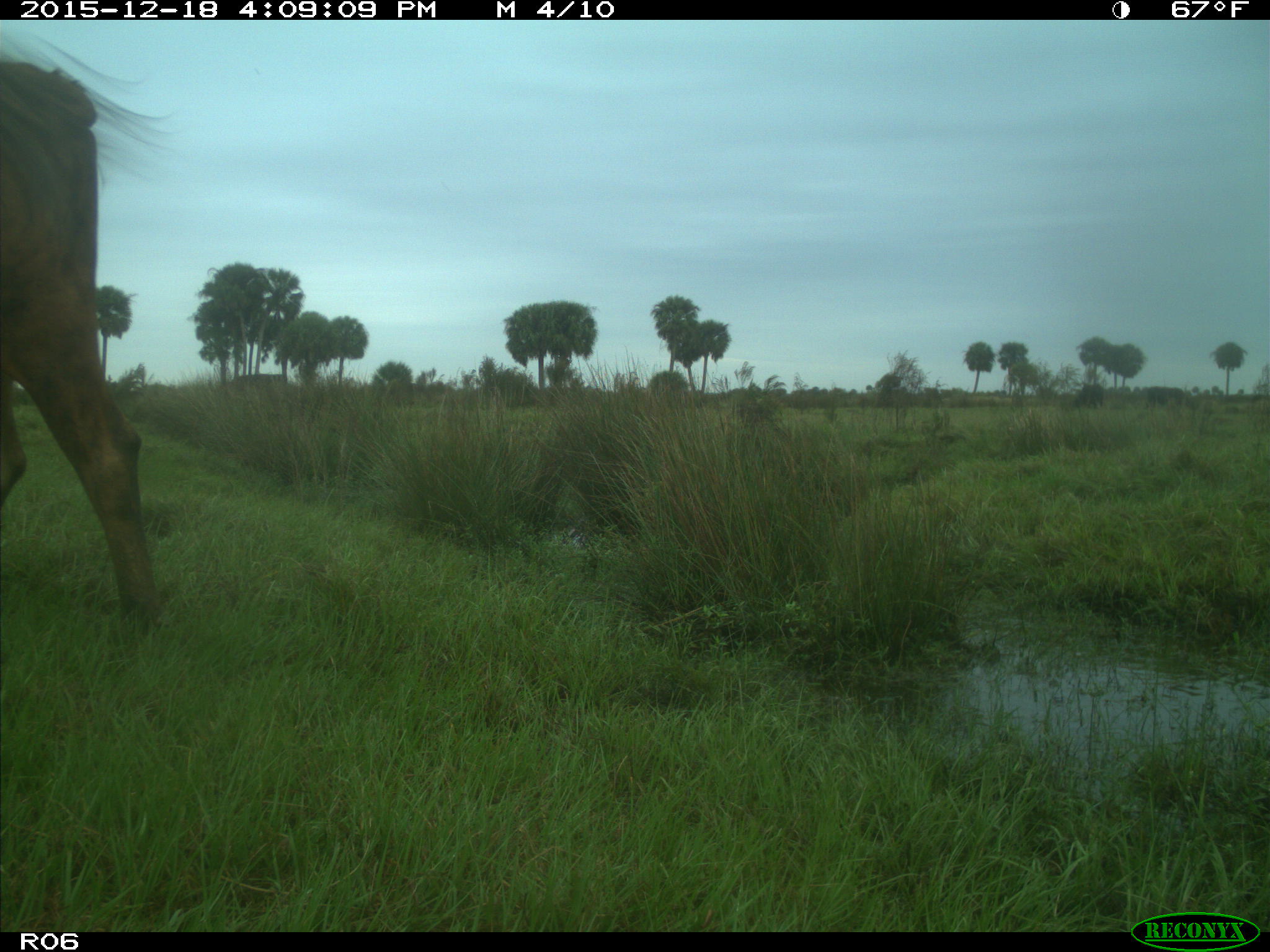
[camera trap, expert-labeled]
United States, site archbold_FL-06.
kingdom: Animalia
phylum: Chordata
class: Mammalia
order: Artiodactyla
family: Bovidae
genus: Bos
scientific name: Bos taurus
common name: domestic cow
Bos taurus (domestic cow).